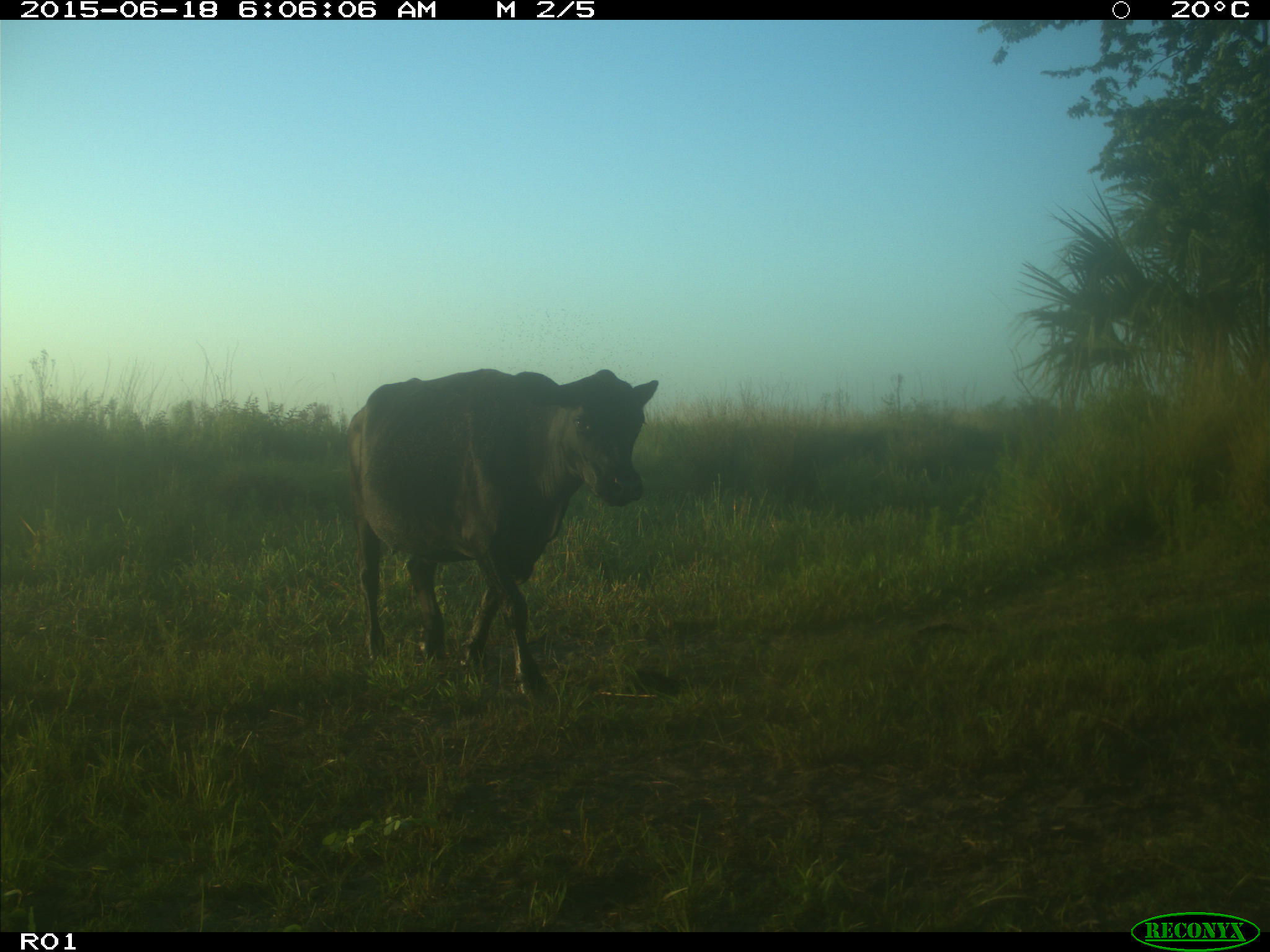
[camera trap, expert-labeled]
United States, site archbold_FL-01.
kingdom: Animalia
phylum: Chordata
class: Mammalia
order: Artiodactyla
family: Bovidae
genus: Bos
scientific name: Bos taurus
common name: domestic cow